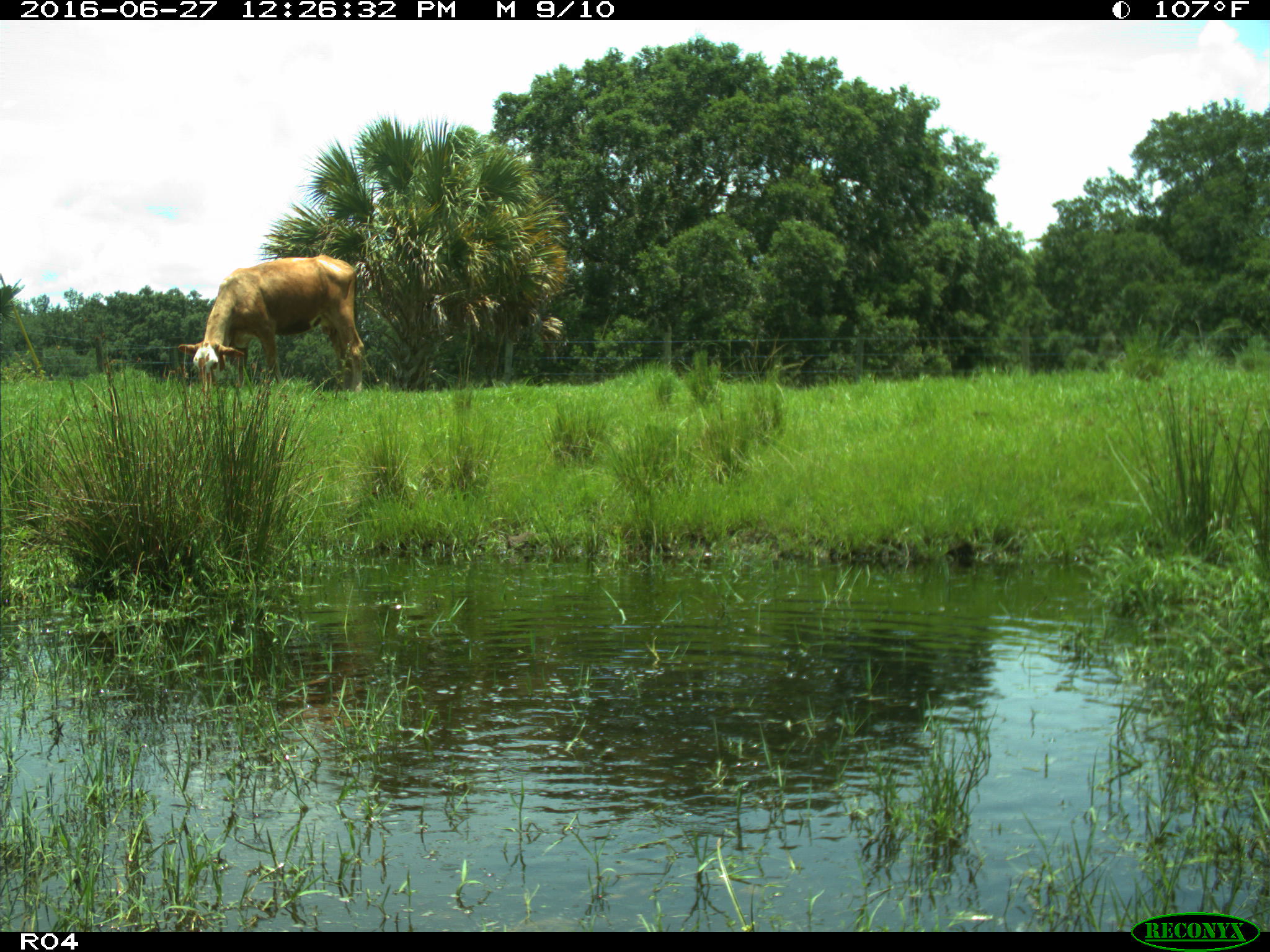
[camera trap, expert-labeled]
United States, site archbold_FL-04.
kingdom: Animalia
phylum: Chordata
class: Mammalia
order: Artiodactyla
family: Bovidae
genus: Bos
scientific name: Bos taurus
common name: domestic cow